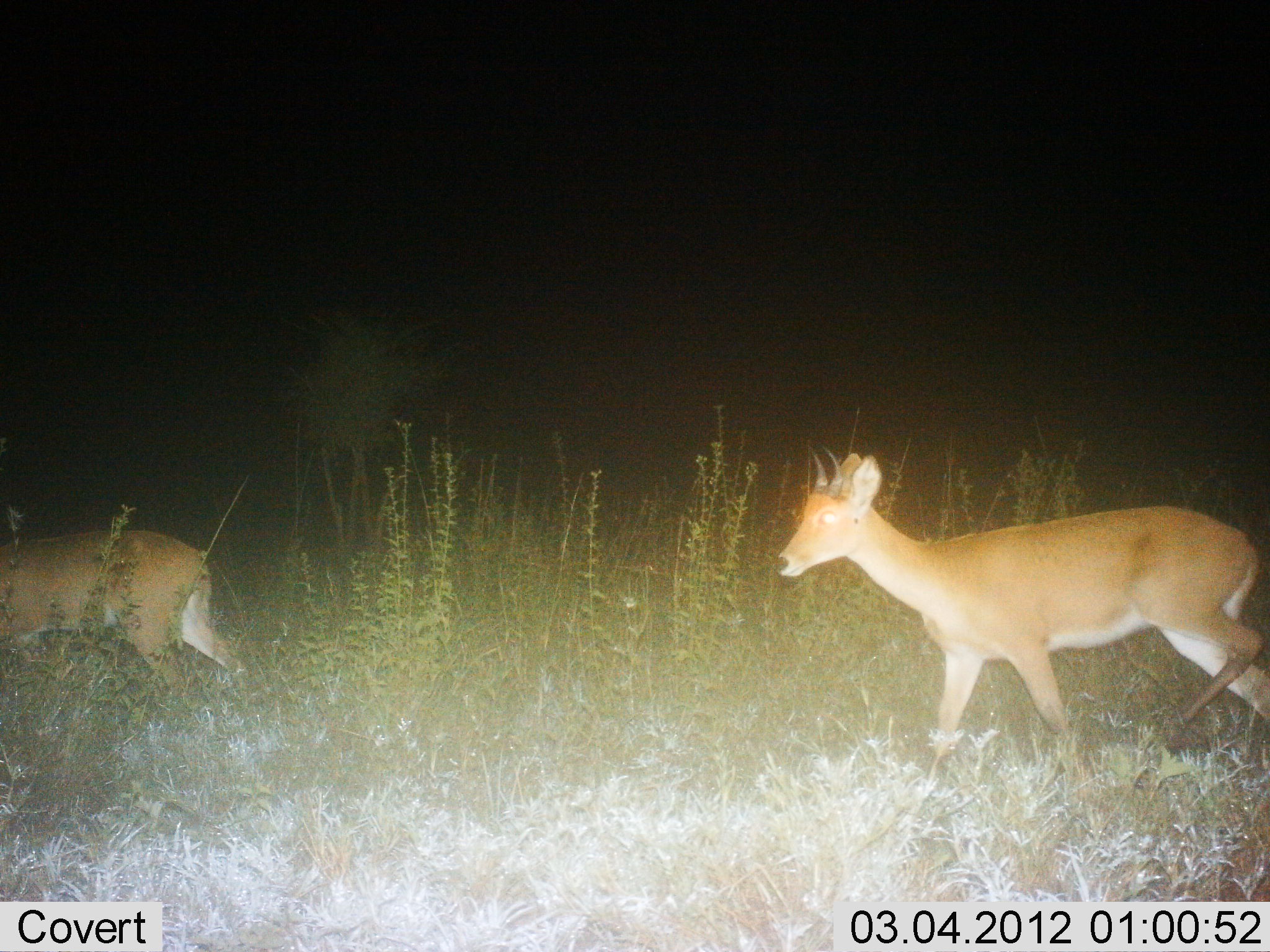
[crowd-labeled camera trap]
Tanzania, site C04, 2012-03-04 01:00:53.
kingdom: Animalia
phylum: Chordata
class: Mammalia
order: Artiodactyla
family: Bovidae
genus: Redunca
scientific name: Redunca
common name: reedbuck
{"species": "reedbuck (Redunca)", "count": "2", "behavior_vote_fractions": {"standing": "25%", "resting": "0%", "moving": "88%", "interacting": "0%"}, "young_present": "0%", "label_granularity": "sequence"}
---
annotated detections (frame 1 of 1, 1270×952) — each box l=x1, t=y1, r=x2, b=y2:
animal: l=767, t=440, r=1270, b=774; l=0, t=532, r=256, b=738